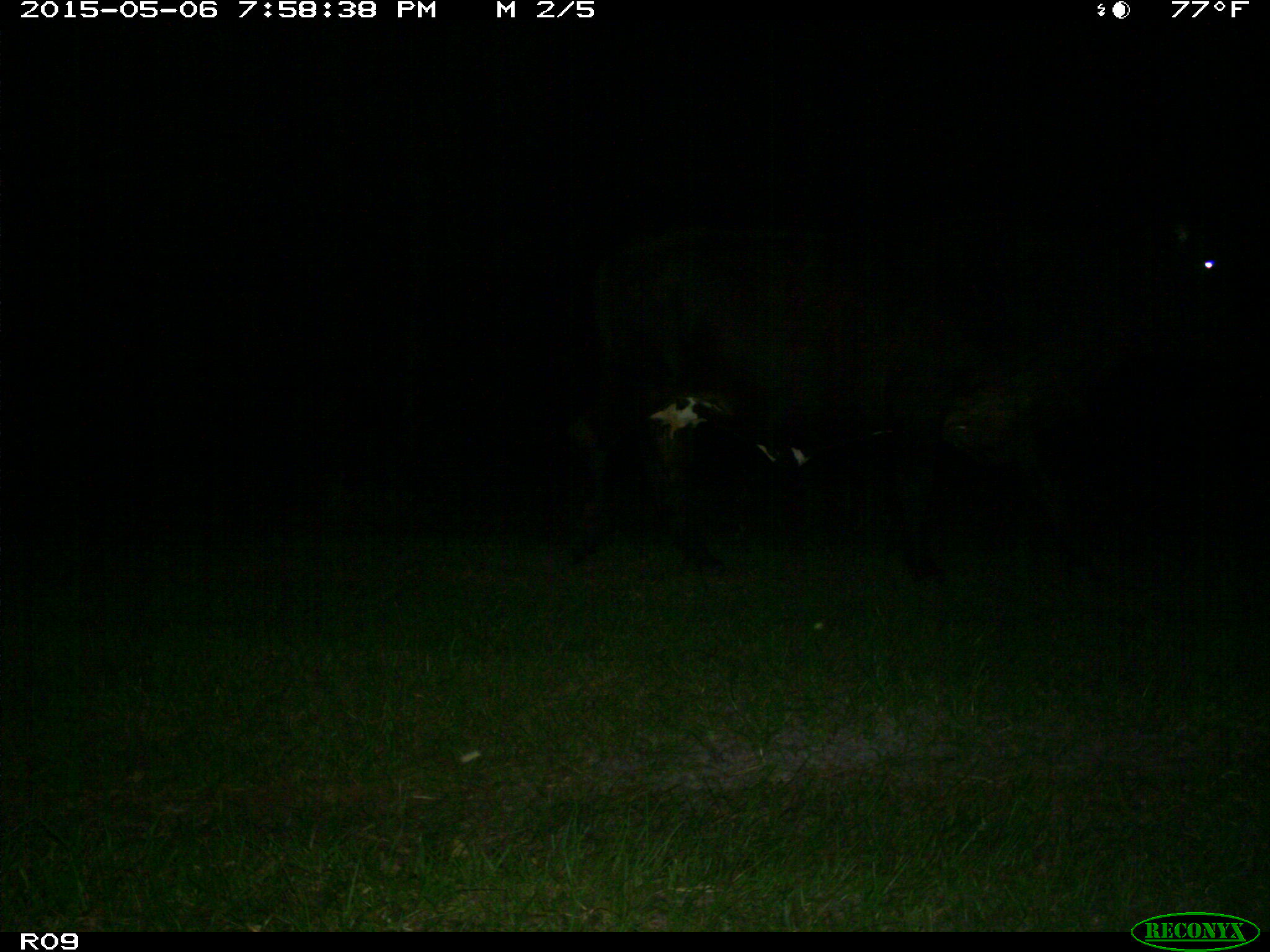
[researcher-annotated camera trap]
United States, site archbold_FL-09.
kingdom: Animalia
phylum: Chordata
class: Mammalia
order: Artiodactyla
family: Bovidae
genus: Bos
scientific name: Bos taurus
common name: domestic cow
Bos taurus (domestic cow).